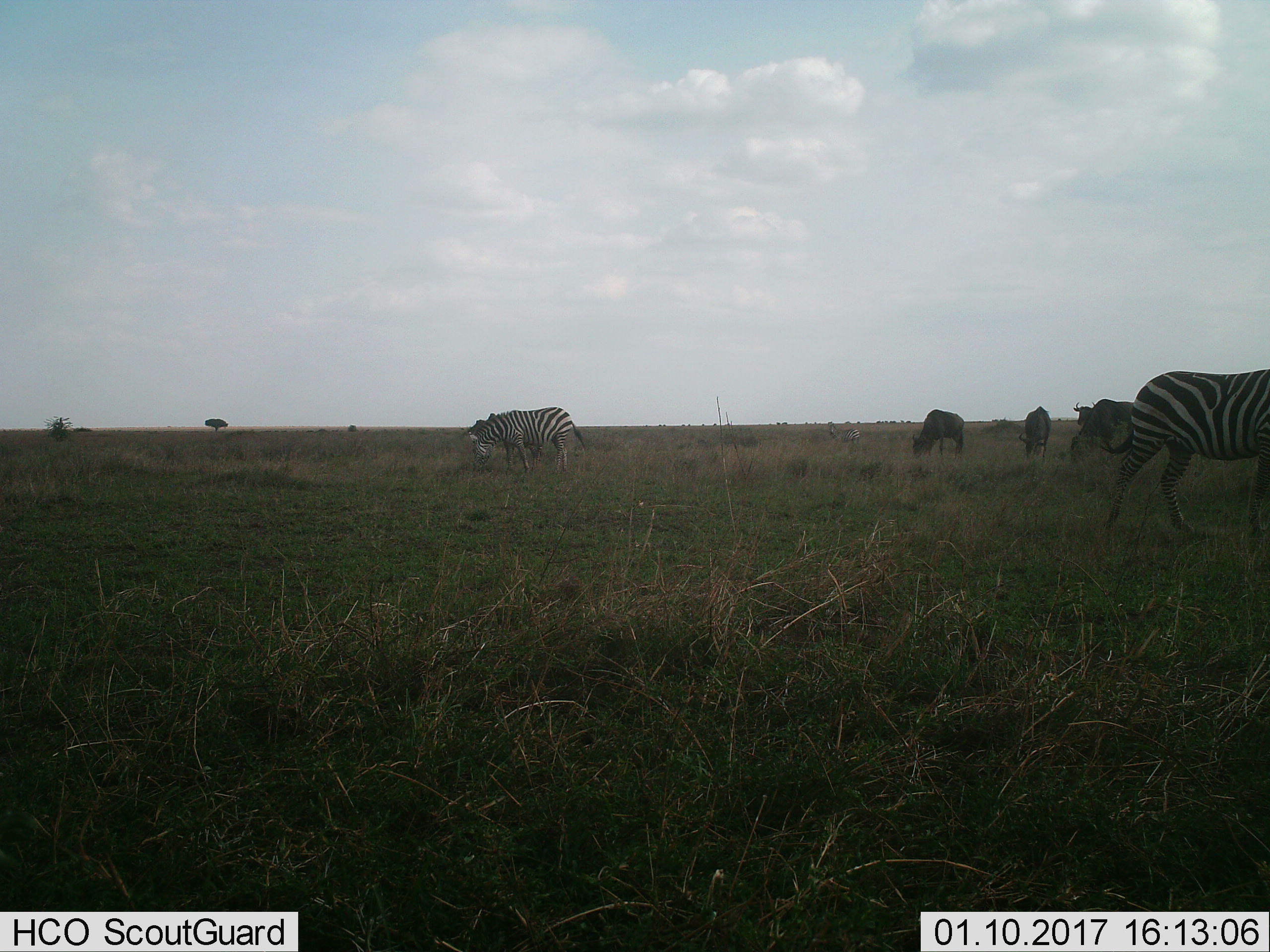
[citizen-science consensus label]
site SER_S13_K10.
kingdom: Animalia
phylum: Chordata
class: Mammalia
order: Artiodactyla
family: Bovidae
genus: Connochaetes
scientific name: Connochaetes taurinus taurinus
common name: blue wildebeest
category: wildebeestblue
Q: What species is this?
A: Wildebeestblue (blue wildebeest) (Connochaetes taurinus taurinus).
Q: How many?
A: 4.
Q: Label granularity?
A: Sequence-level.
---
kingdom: Animalia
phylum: Chordata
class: Mammalia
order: Perissodactyla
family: Equidae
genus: Equus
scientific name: Equus quagga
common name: plains zebra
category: zebraplains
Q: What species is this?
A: Zebraplains (plains zebra) (Equus quagga).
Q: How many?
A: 4.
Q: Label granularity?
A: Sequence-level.